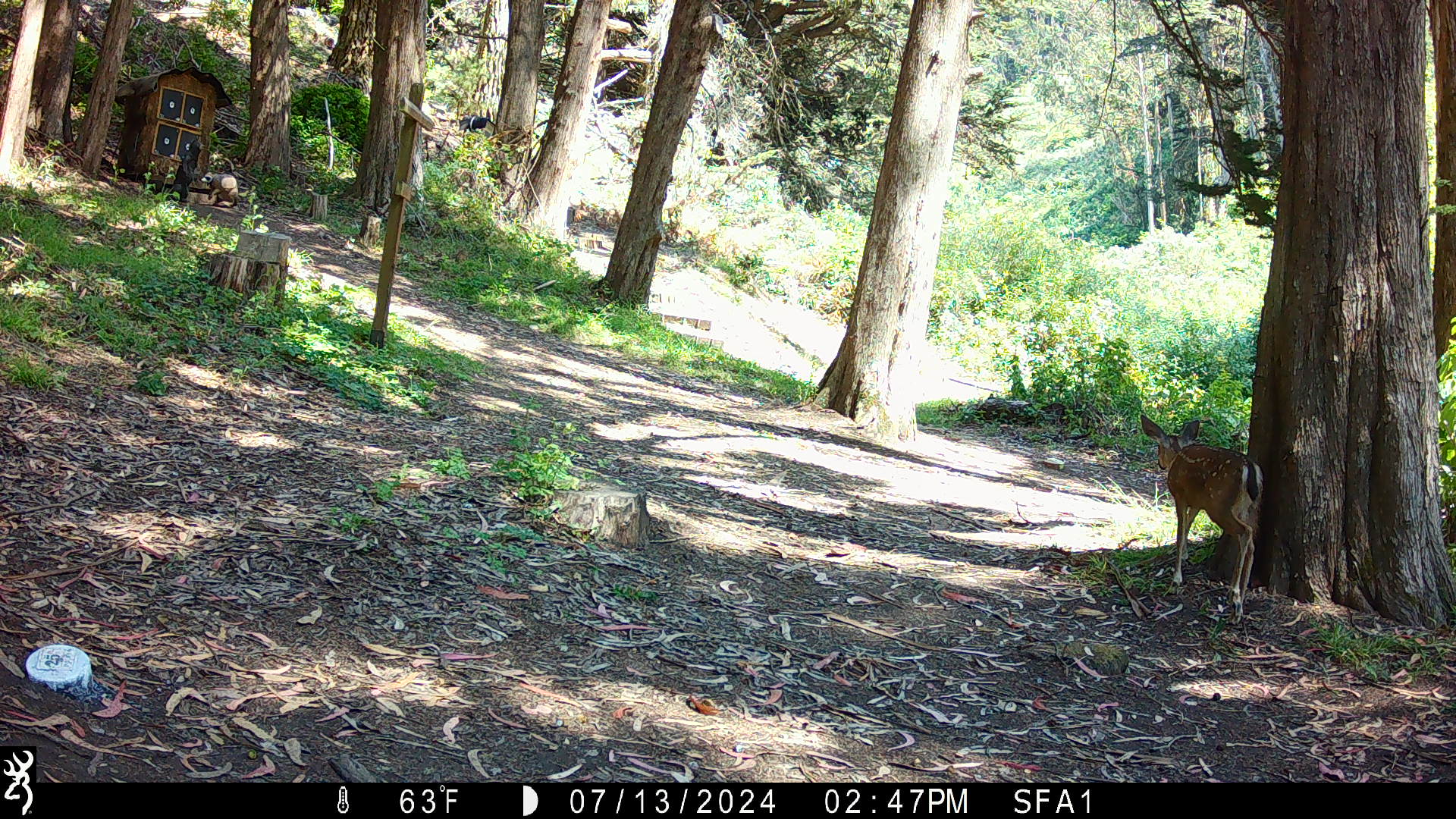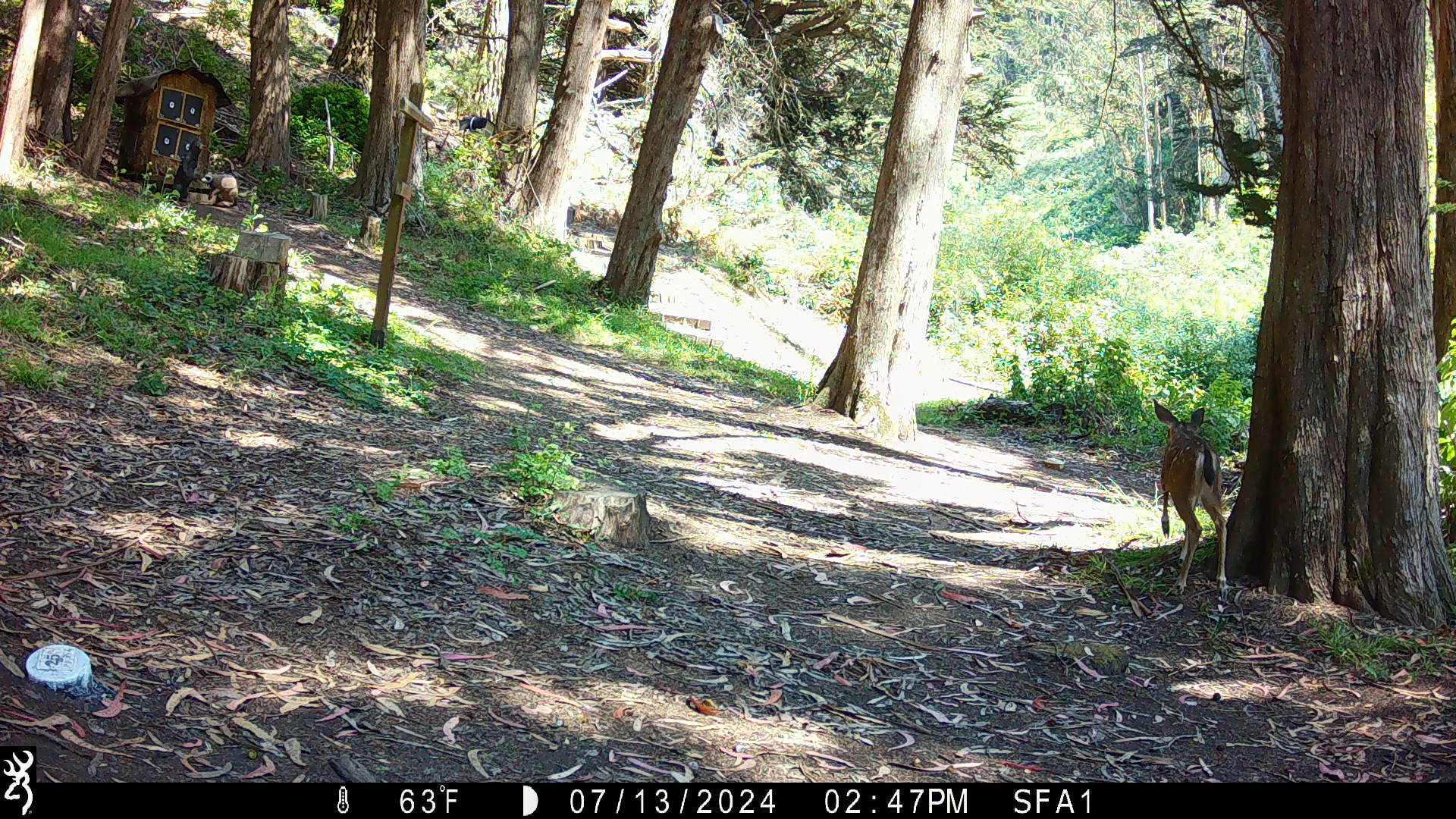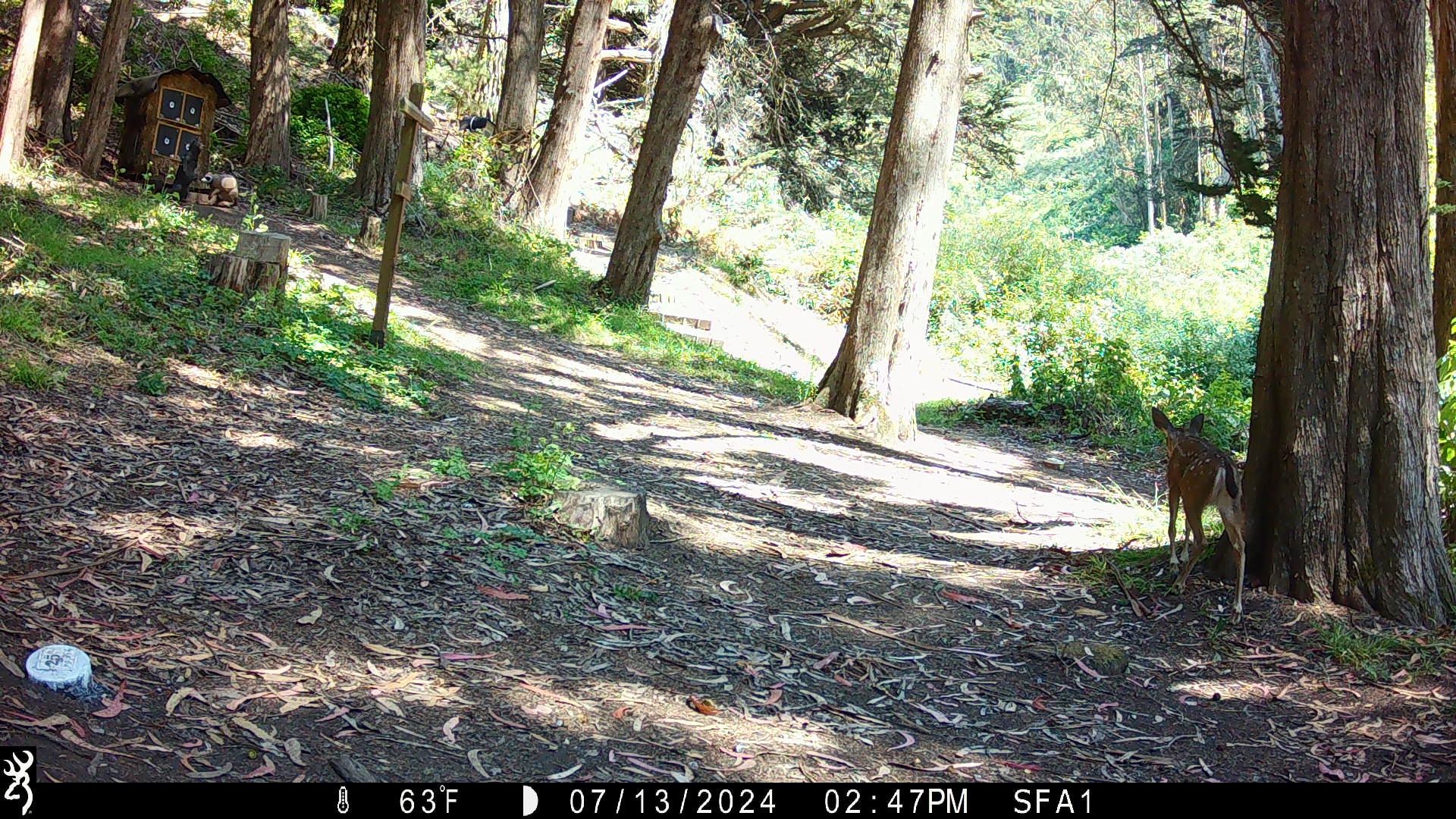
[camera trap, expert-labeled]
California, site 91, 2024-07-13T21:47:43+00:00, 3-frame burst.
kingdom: Animalia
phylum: Chordata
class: Mammalia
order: Artiodactyla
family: Cervidae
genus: Odocoileus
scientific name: Odocoileus hemionus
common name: mule deer